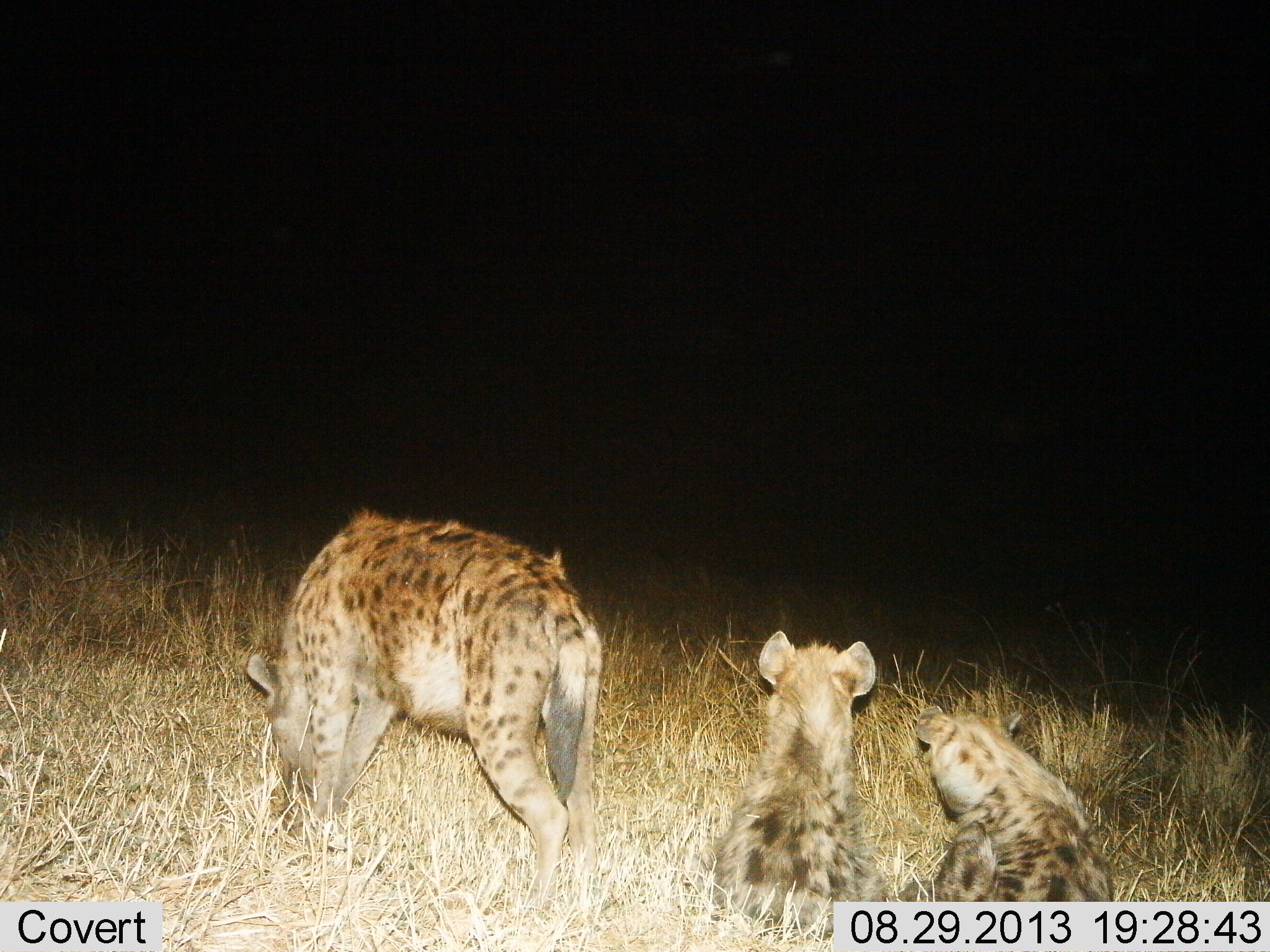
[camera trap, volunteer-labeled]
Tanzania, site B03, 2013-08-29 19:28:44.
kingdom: Animalia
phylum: Chordata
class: Mammalia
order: Carnivora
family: Hyaenidae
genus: Crocuta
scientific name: Crocuta crocuta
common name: spotted hyena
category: hyenaspotted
Hyenaspotted (spotted hyena) (Crocuta crocuta), count 3. Behavior (volunteer vote fractions): standing 70%, resting 30%, moving 20%, interacting 0%. Young present (vote fraction): 70%. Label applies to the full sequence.